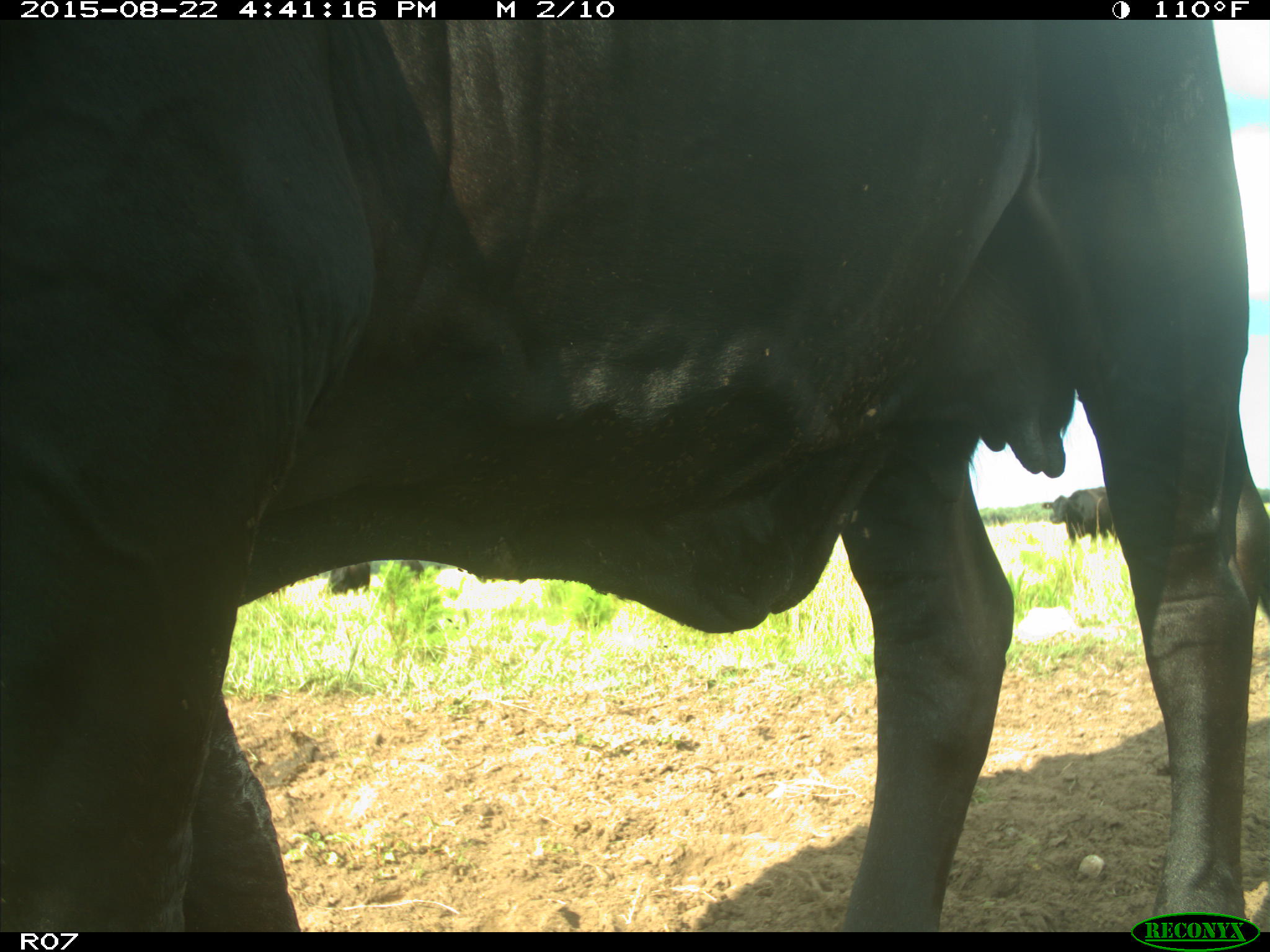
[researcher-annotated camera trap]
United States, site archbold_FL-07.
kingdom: Animalia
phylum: Chordata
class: Mammalia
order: Artiodactyla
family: Bovidae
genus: Bos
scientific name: Bos taurus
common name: domestic cow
Bos taurus (domestic cow).